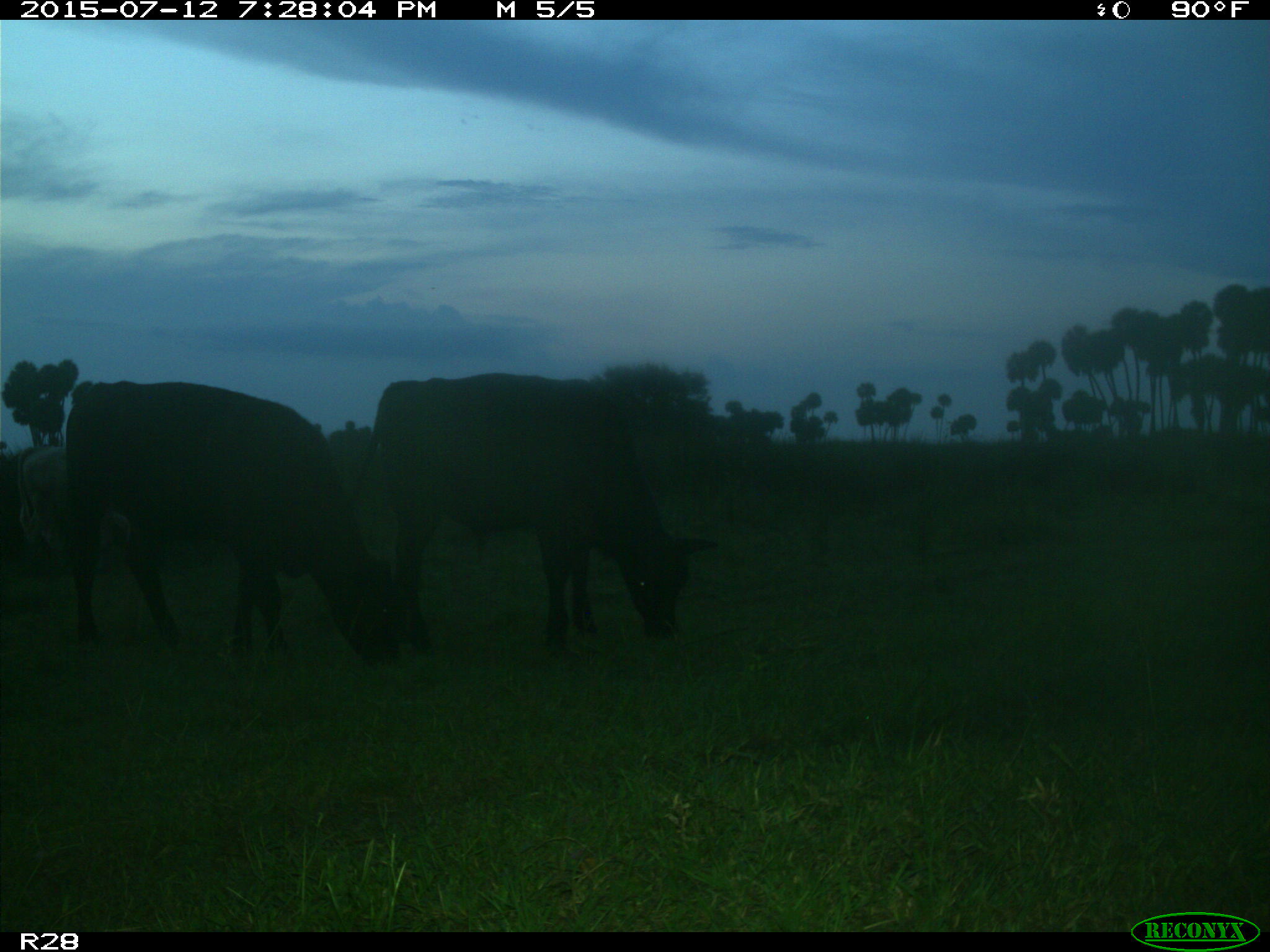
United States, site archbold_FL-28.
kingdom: Animalia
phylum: Chordata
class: Mammalia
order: Artiodactyla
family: Bovidae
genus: Bos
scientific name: Bos taurus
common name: domestic cow